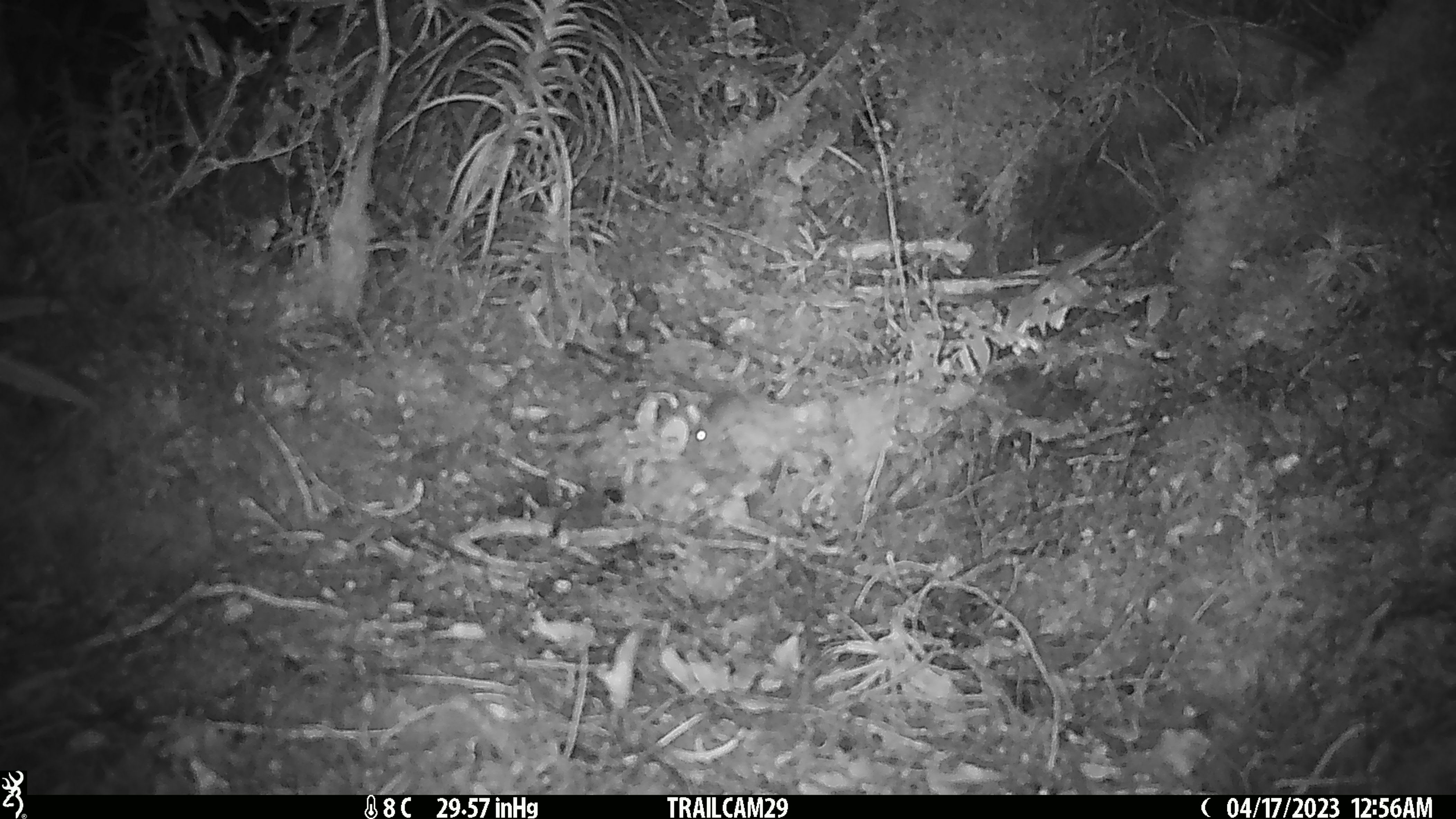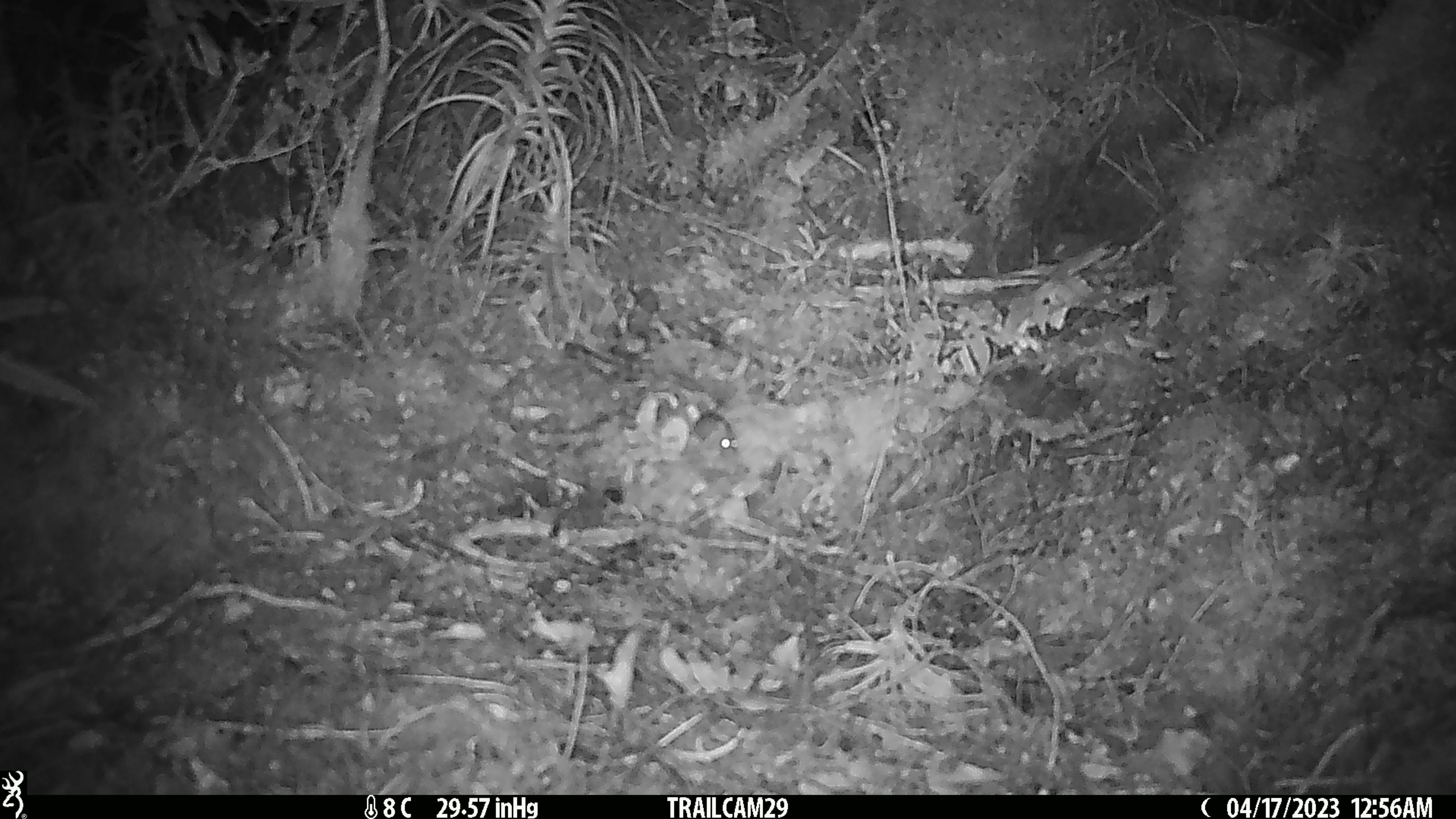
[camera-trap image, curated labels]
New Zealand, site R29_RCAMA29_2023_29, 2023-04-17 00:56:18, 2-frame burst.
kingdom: Animalia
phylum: Chordata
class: Mammalia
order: Rodentia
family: Muridae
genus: Mus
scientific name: Mus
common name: mouse